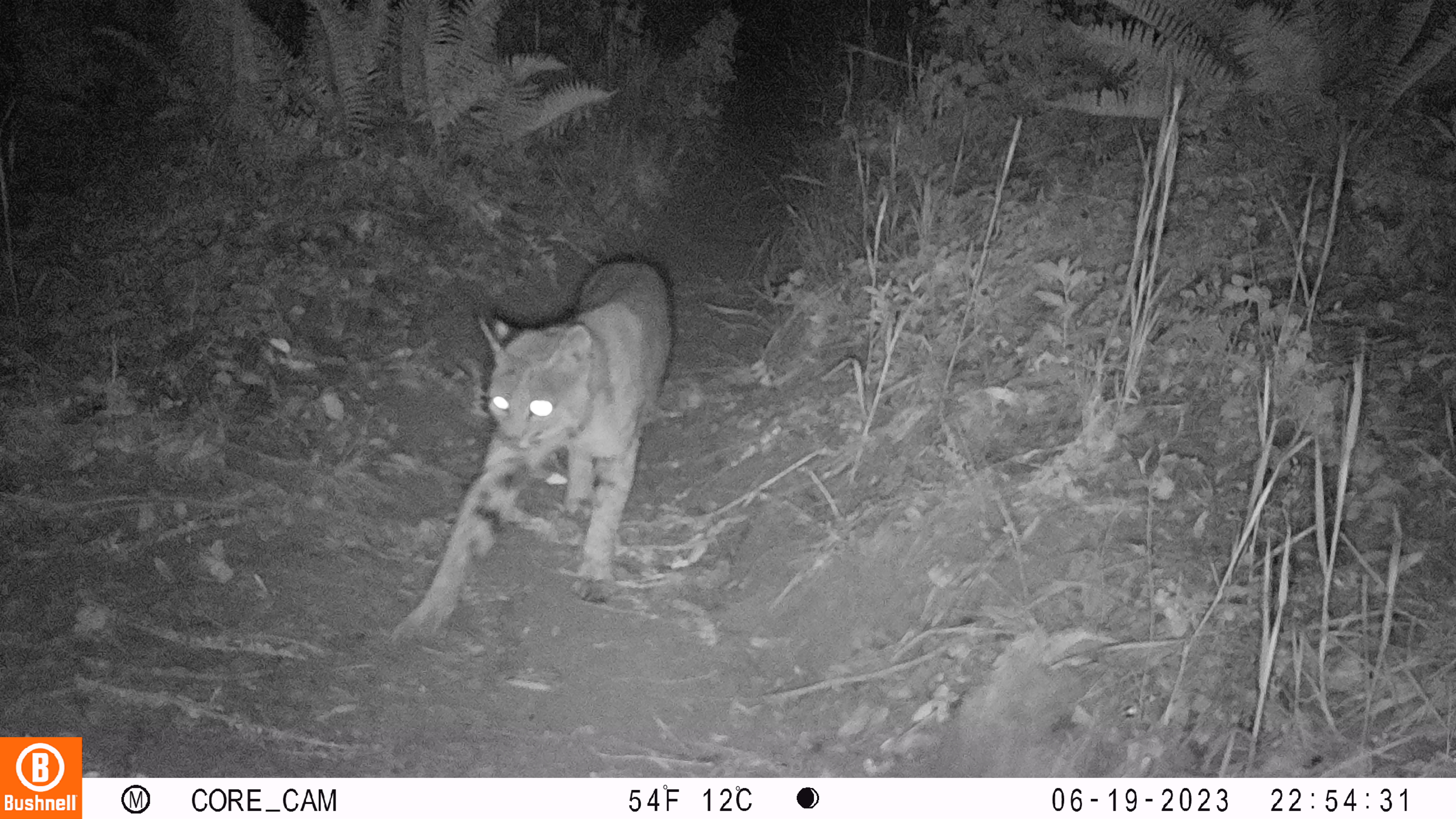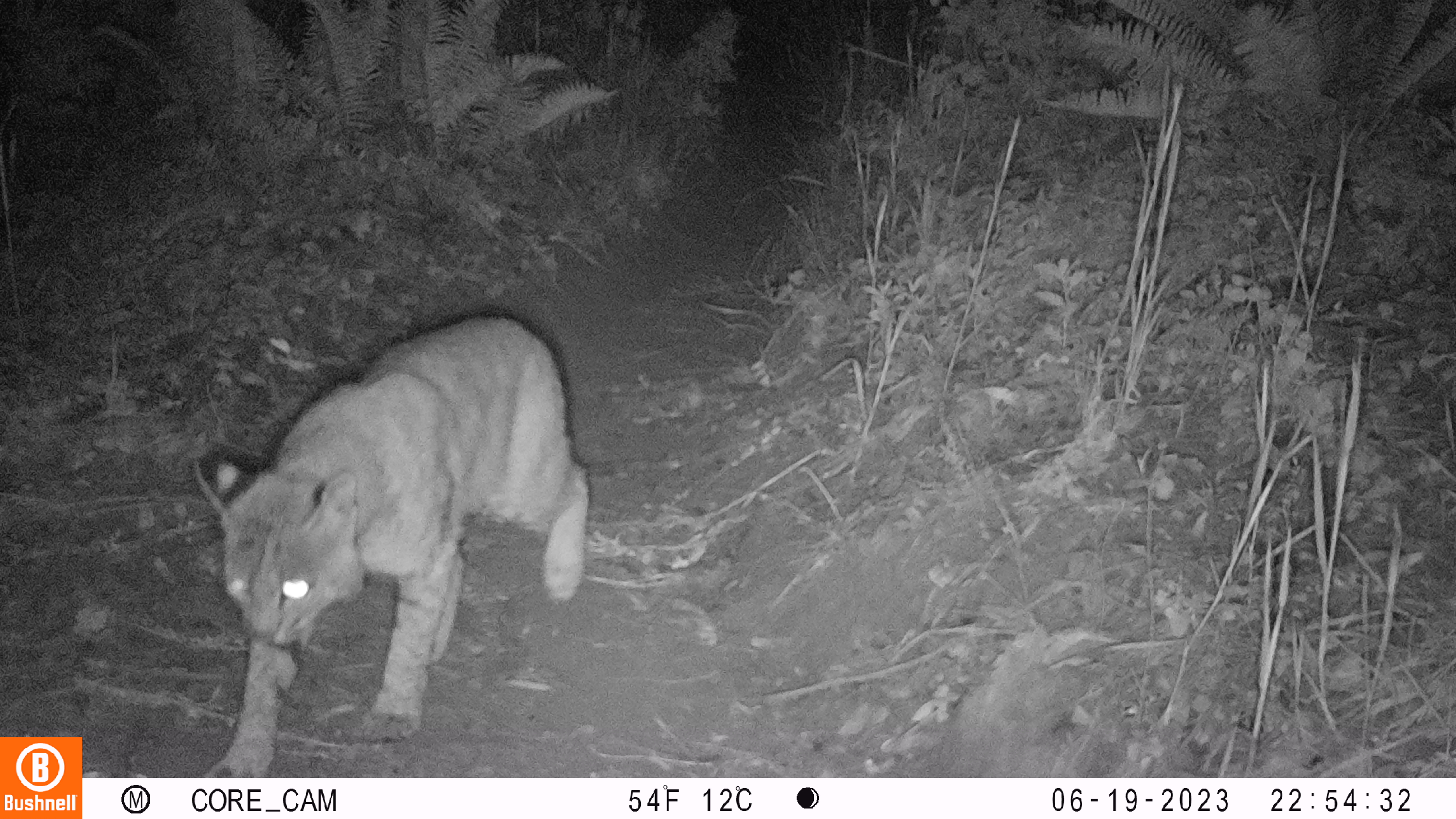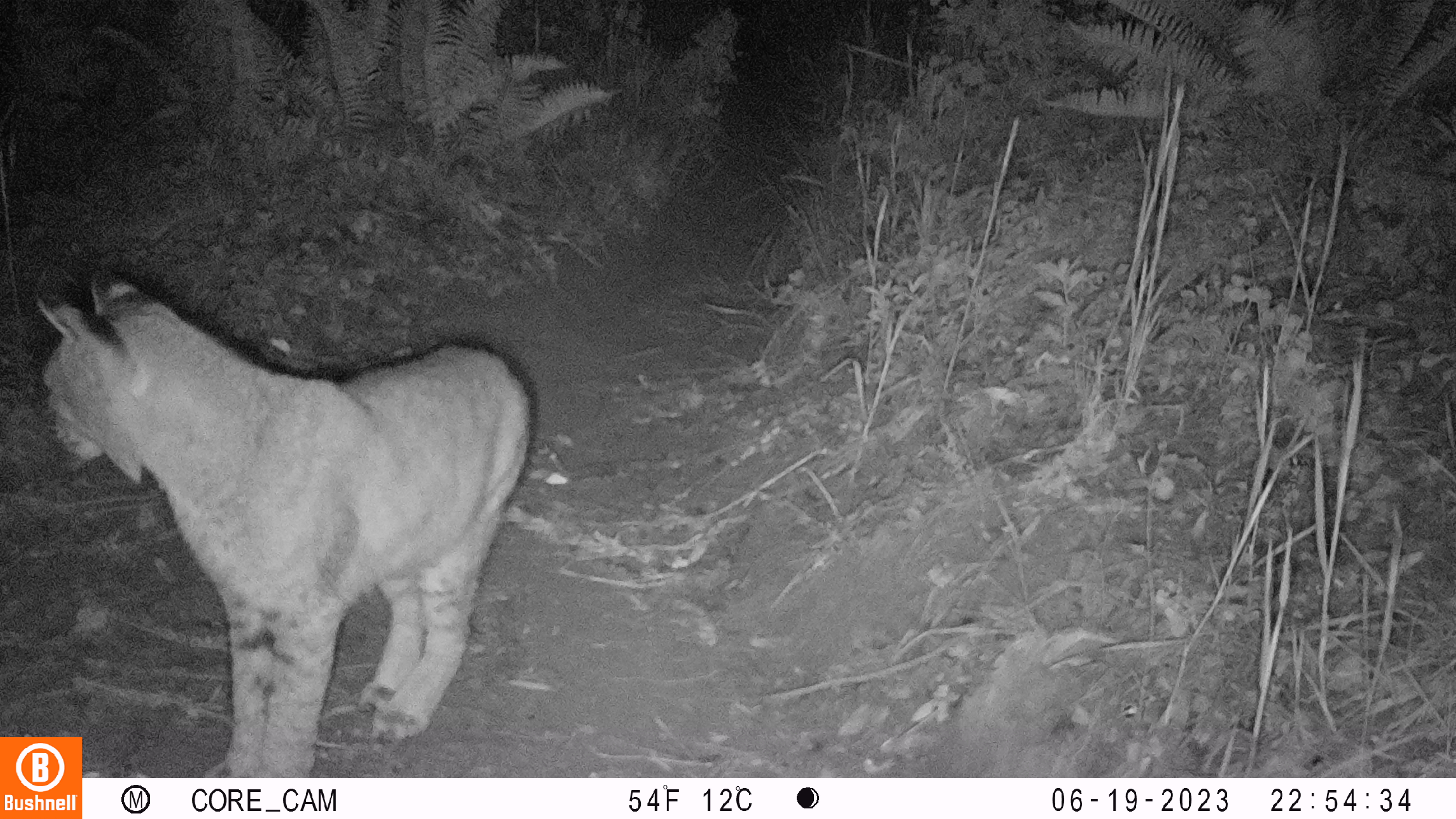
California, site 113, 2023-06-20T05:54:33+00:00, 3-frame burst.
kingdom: Animalia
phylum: Chordata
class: Mammalia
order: Carnivora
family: Felidae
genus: Lynx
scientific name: Lynx rufus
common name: bobcat